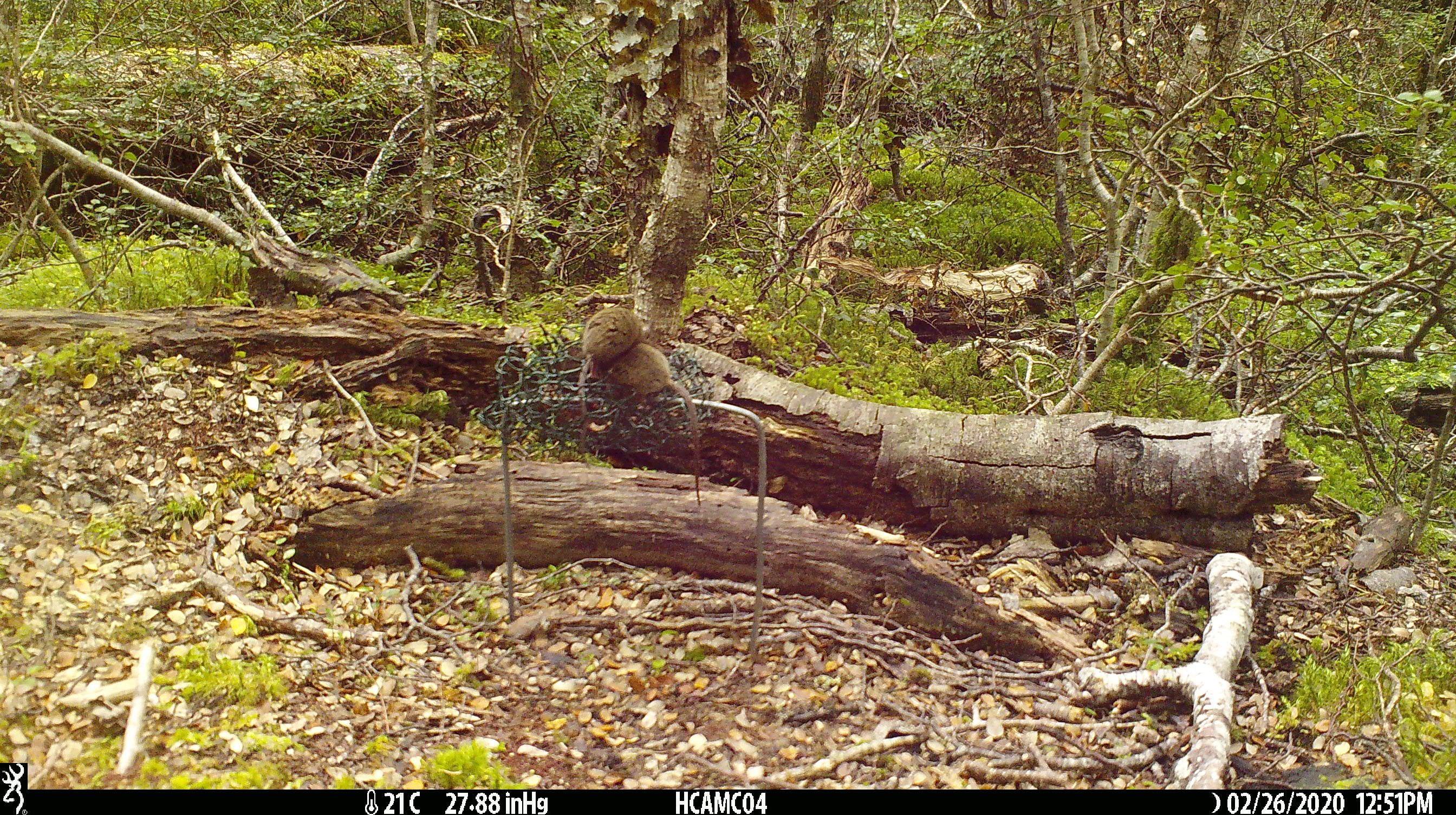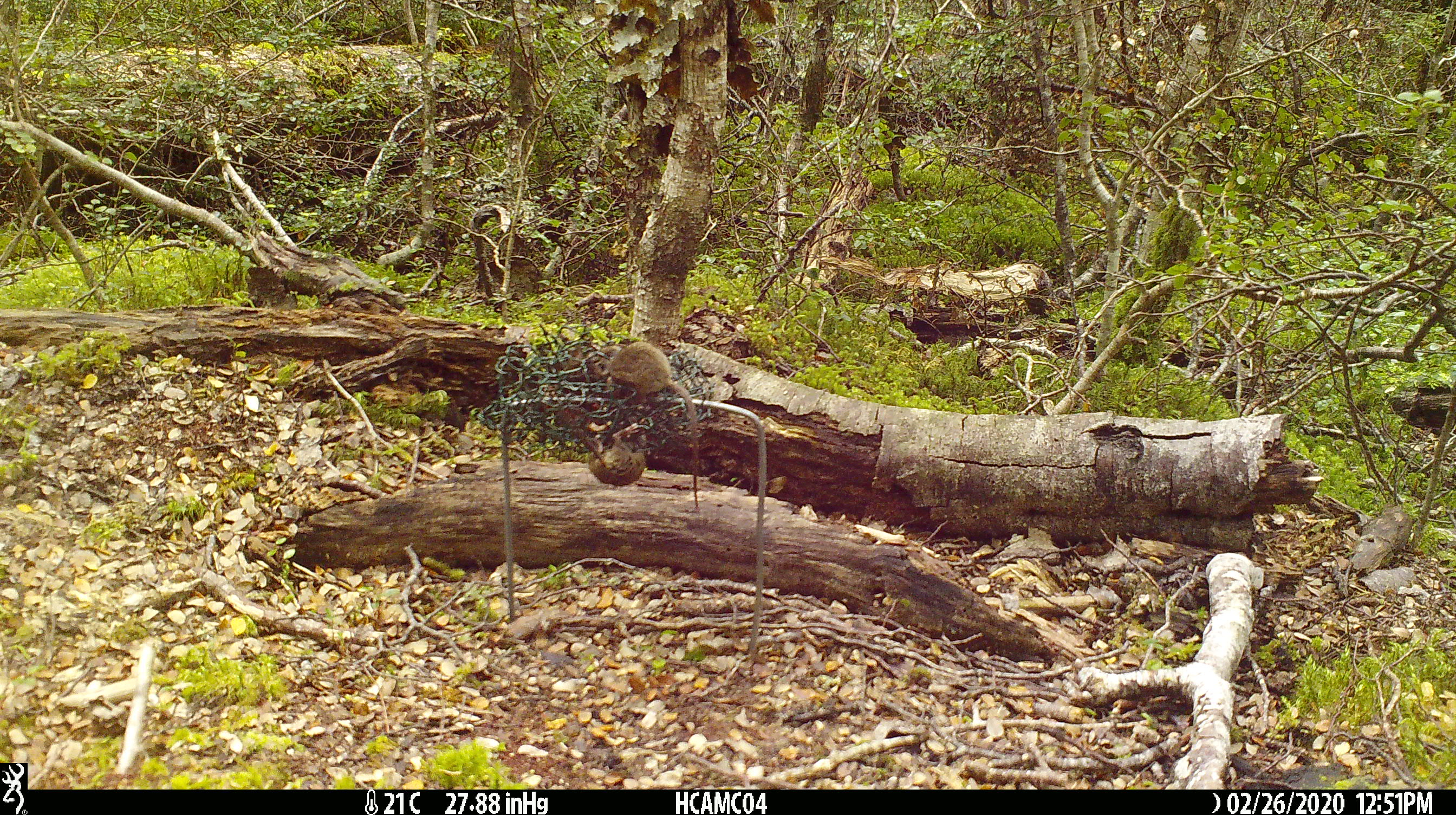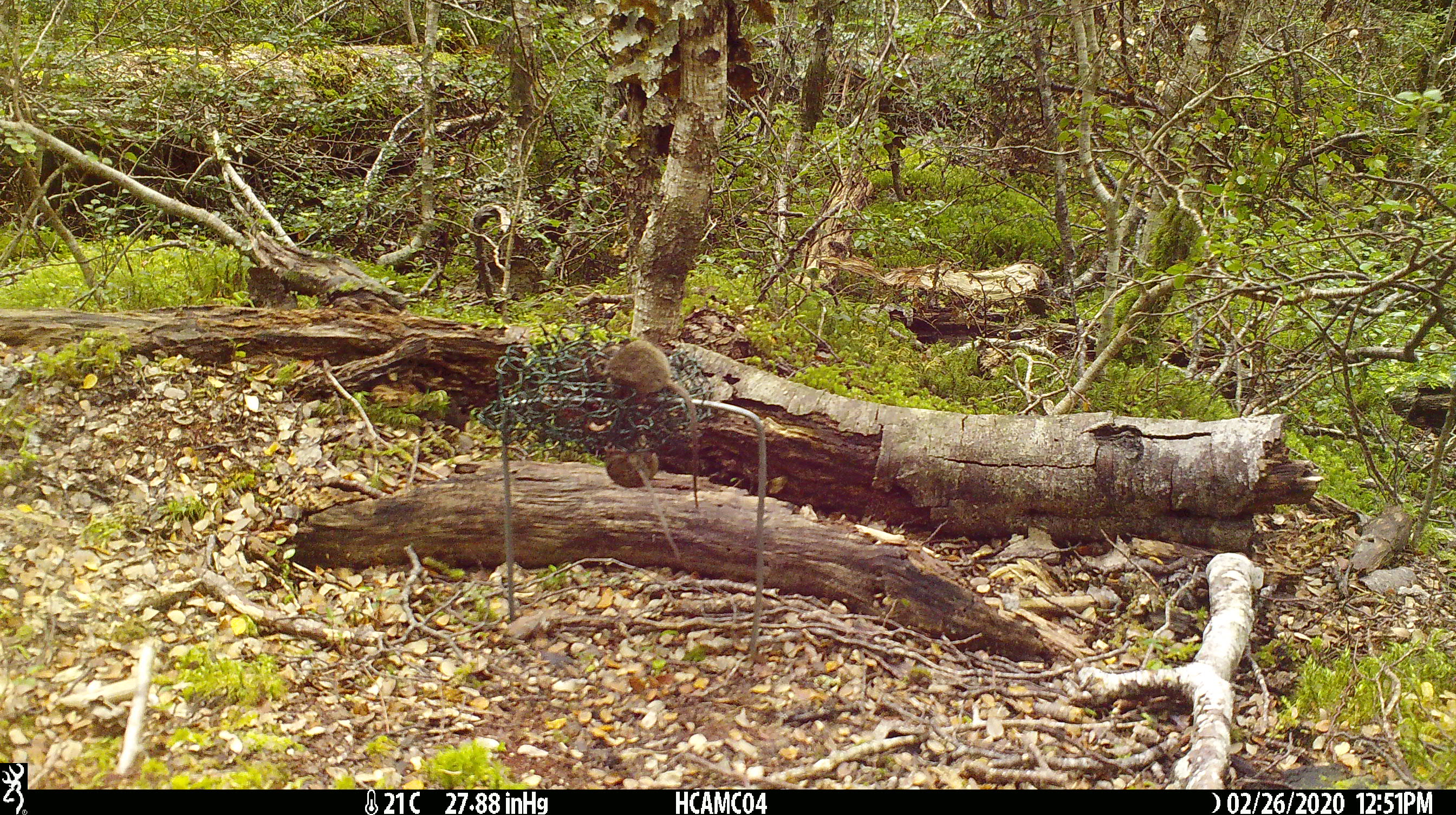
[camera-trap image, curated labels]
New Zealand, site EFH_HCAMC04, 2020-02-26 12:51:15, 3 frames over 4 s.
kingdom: Animalia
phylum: Chordata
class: Mammalia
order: Rodentia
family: Muridae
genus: Mus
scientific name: Mus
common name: mouse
Mouse (Mus).